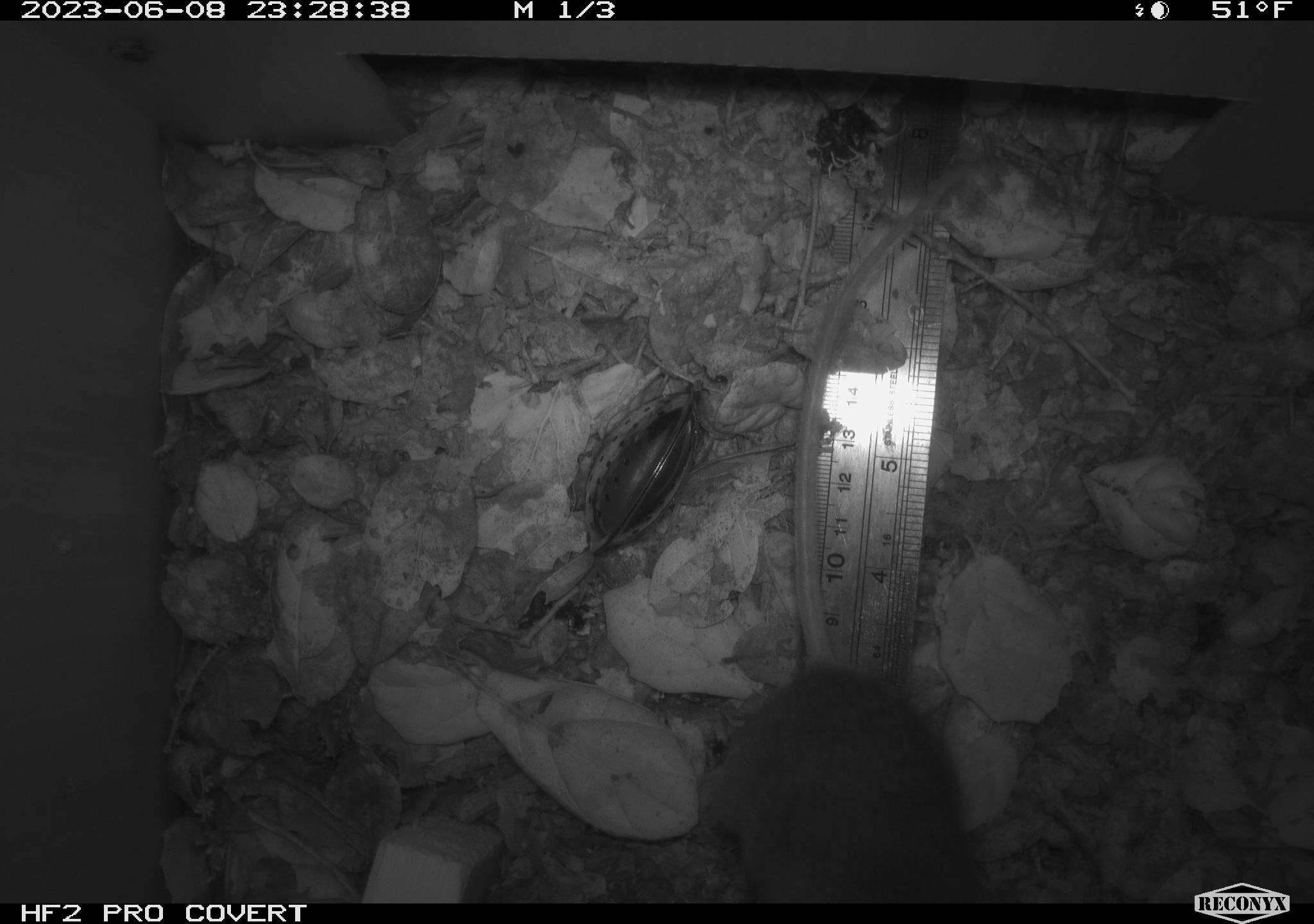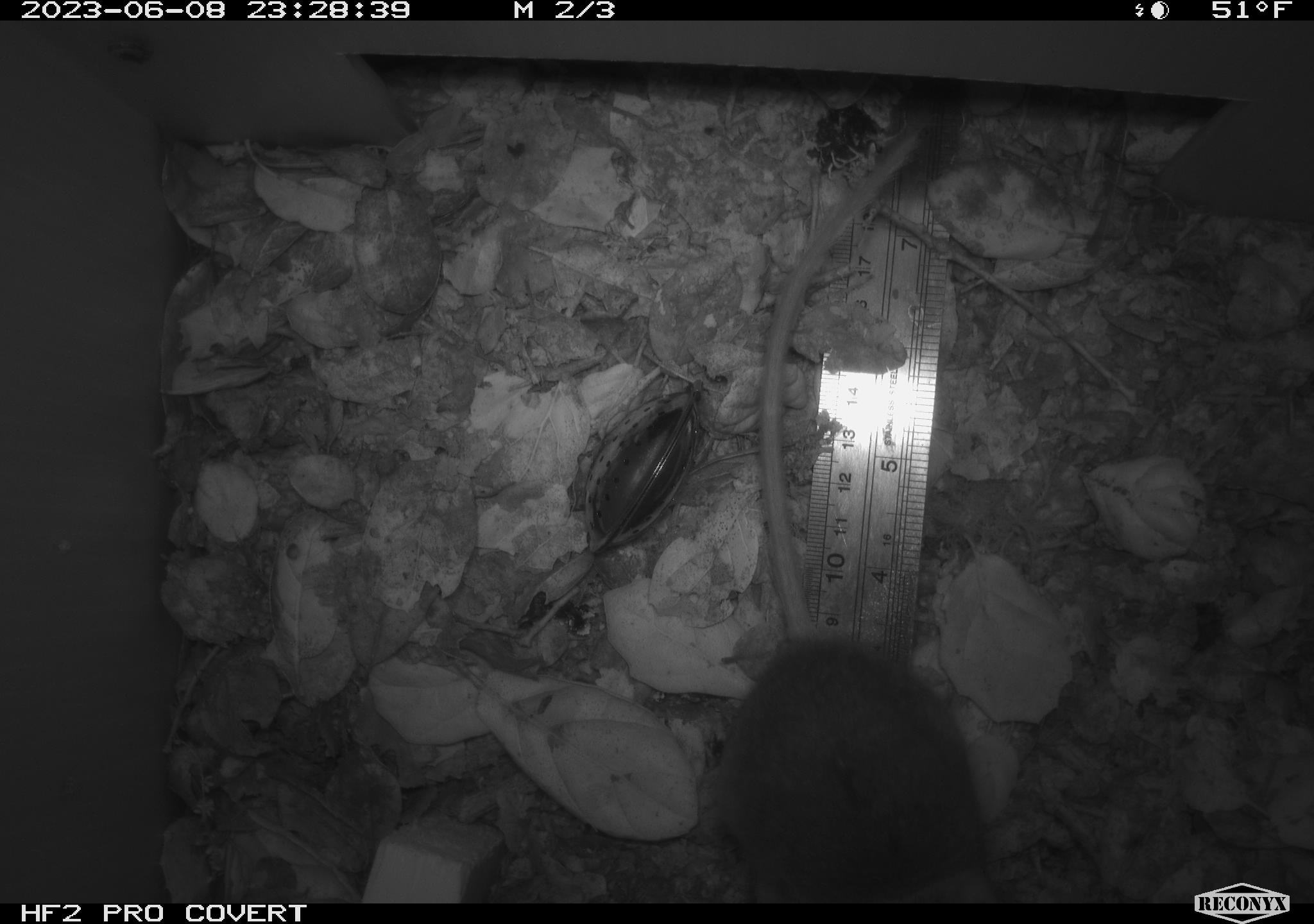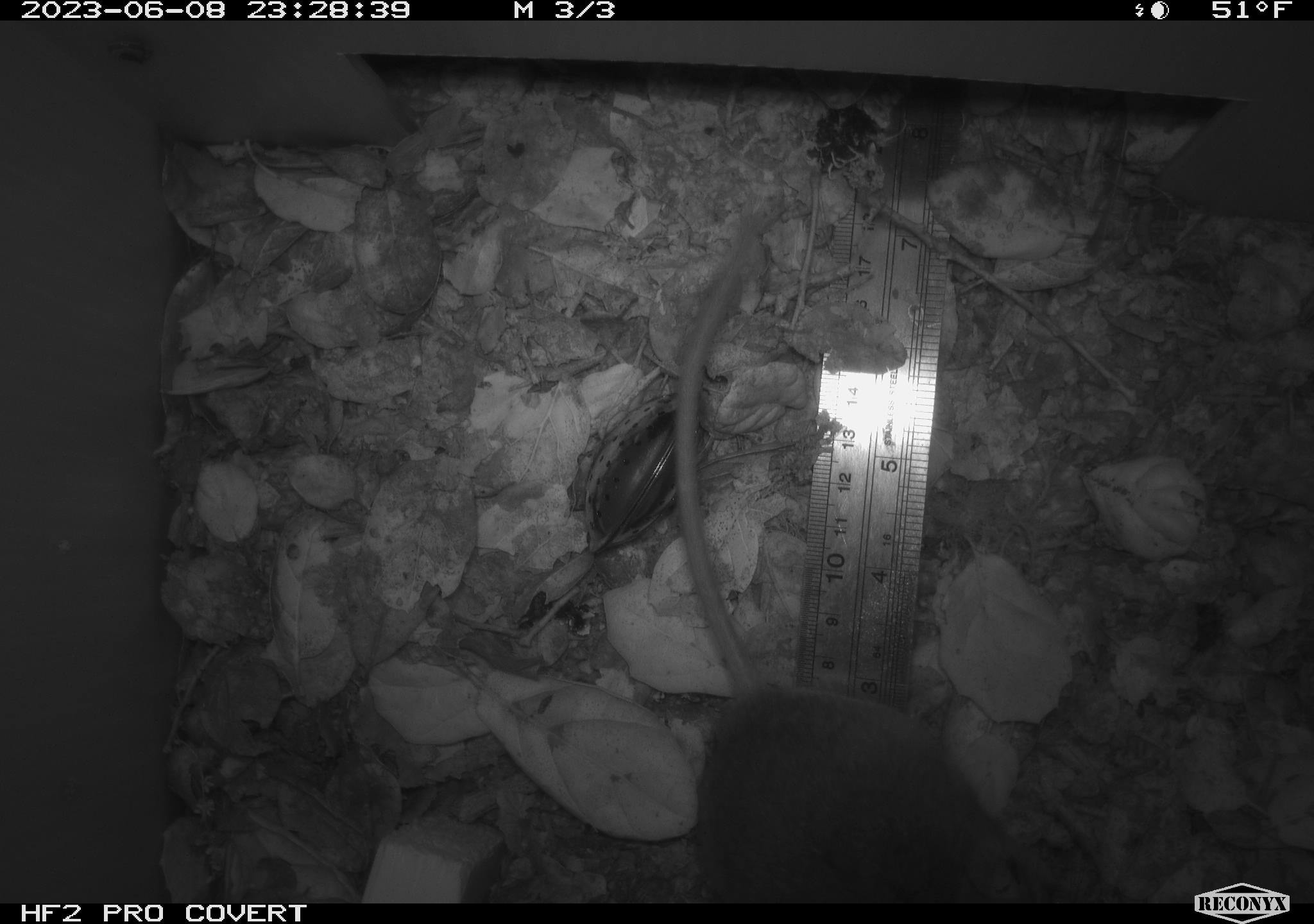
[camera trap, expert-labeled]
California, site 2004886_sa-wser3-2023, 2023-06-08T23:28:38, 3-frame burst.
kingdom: Animalia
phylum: Chordata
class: Mammalia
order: Rodentia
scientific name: Rodentia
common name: mouse species